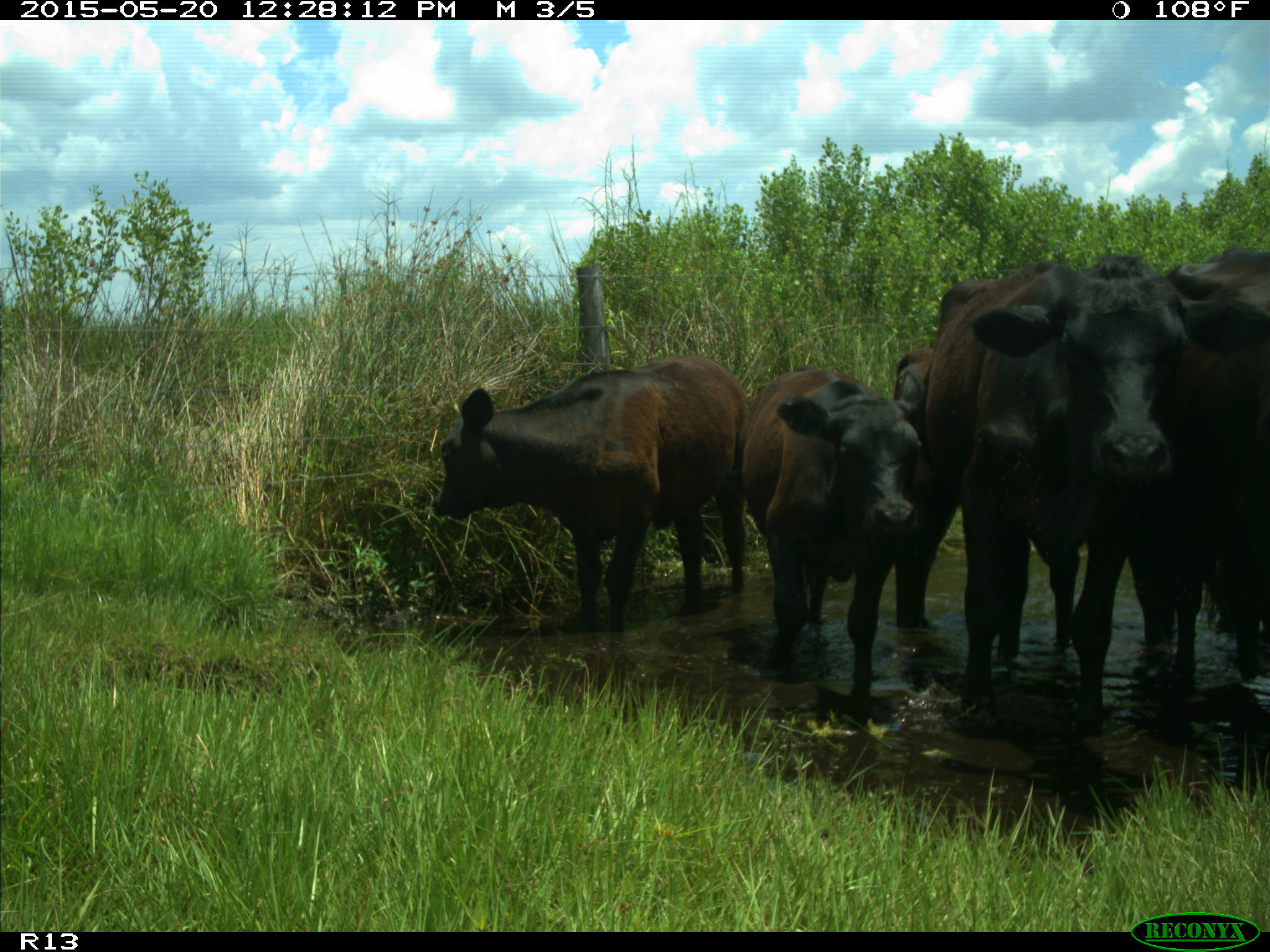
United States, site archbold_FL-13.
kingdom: Animalia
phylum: Chordata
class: Mammalia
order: Artiodactyla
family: Bovidae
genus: Bos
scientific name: Bos taurus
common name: domestic cow